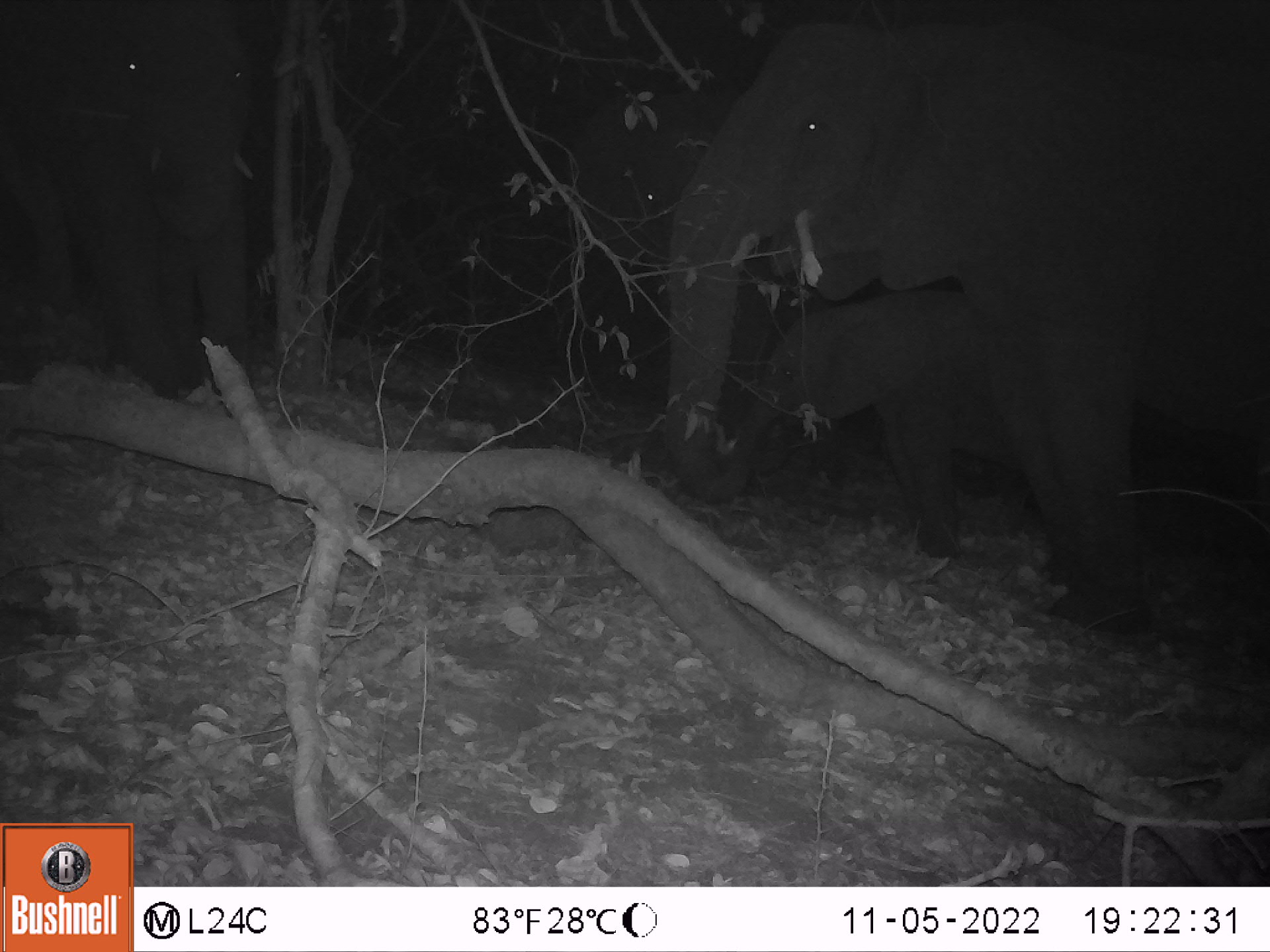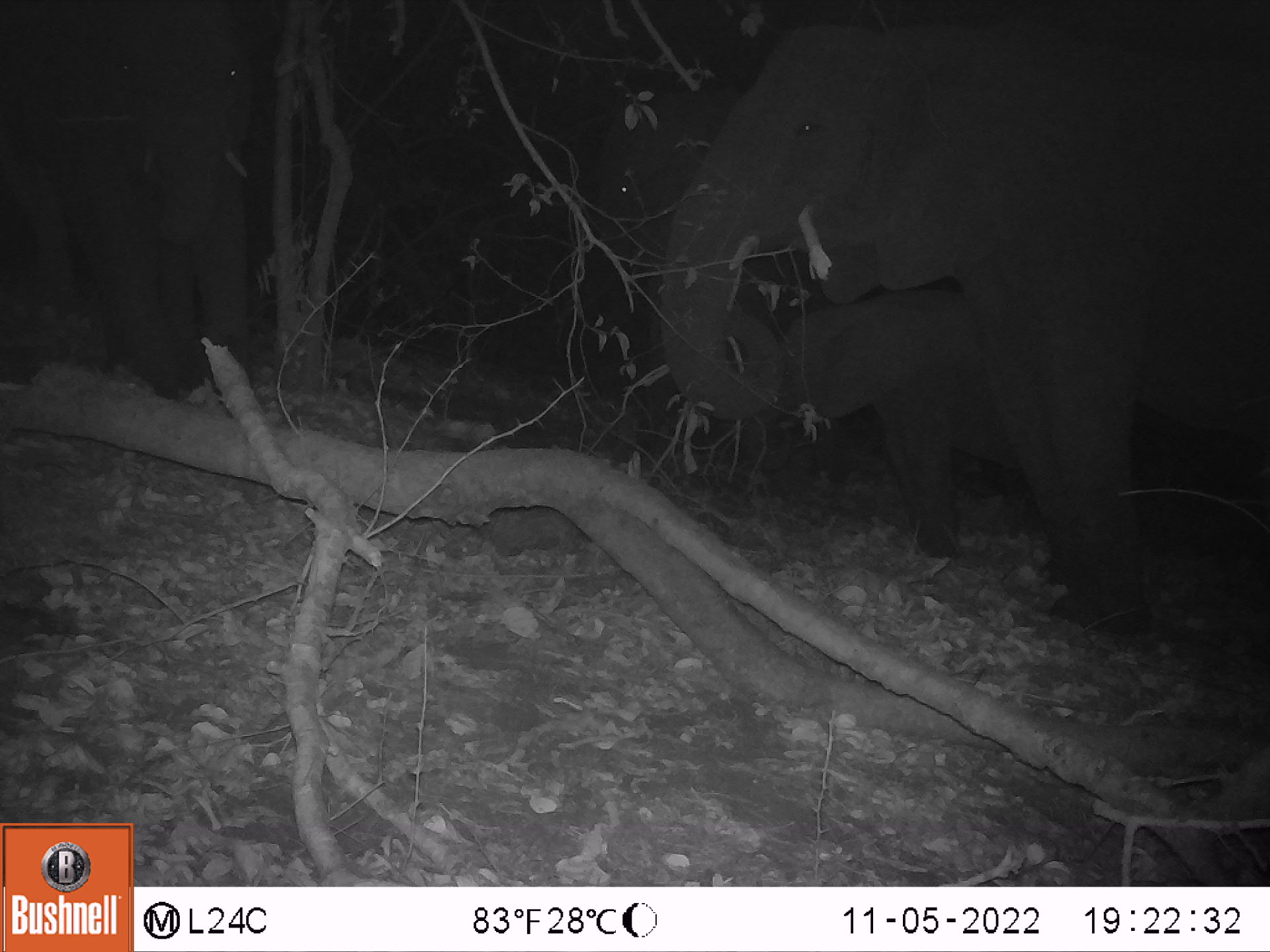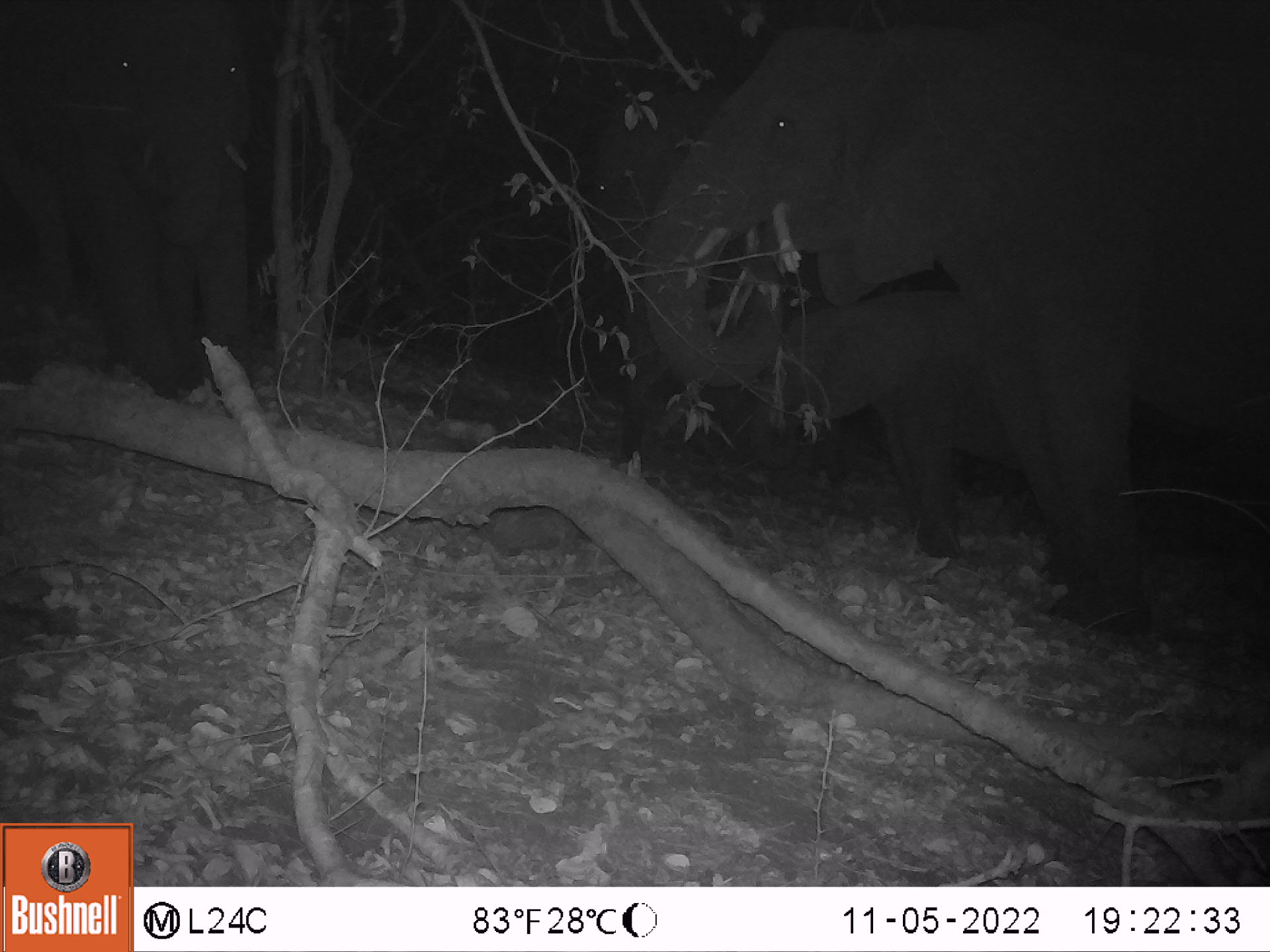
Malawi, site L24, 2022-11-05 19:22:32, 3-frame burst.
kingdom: Animalia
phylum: Chordata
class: Mammalia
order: Proboscidea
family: Elephantidae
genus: Loxodonta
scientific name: Loxodonta africana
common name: african savanna elephant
African savanna elephant (Loxodonta africana), count 4.